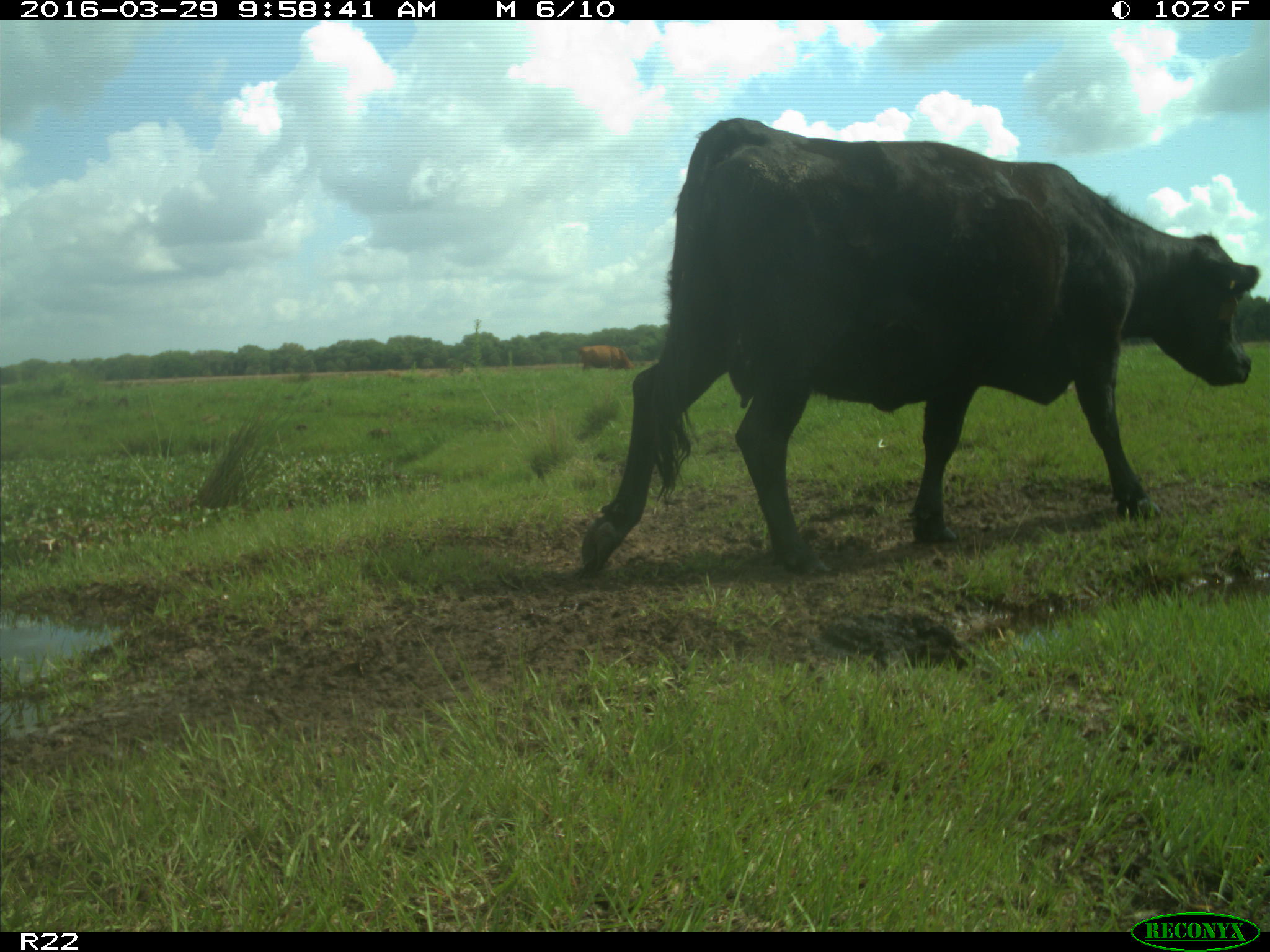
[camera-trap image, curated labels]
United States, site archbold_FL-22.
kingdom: Animalia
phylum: Chordata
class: Mammalia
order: Artiodactyla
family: Bovidae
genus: Bos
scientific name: Bos taurus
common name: domestic cow